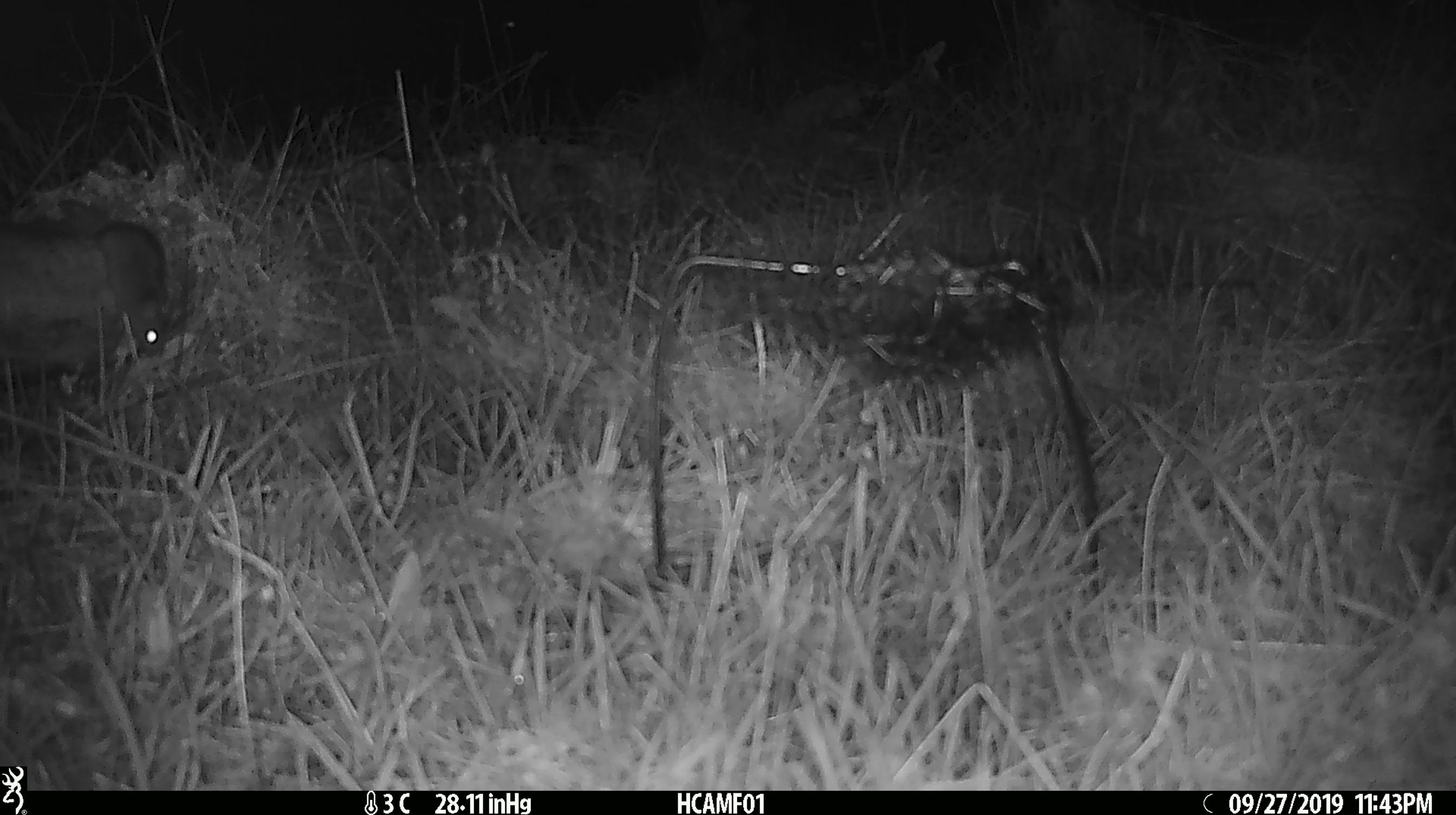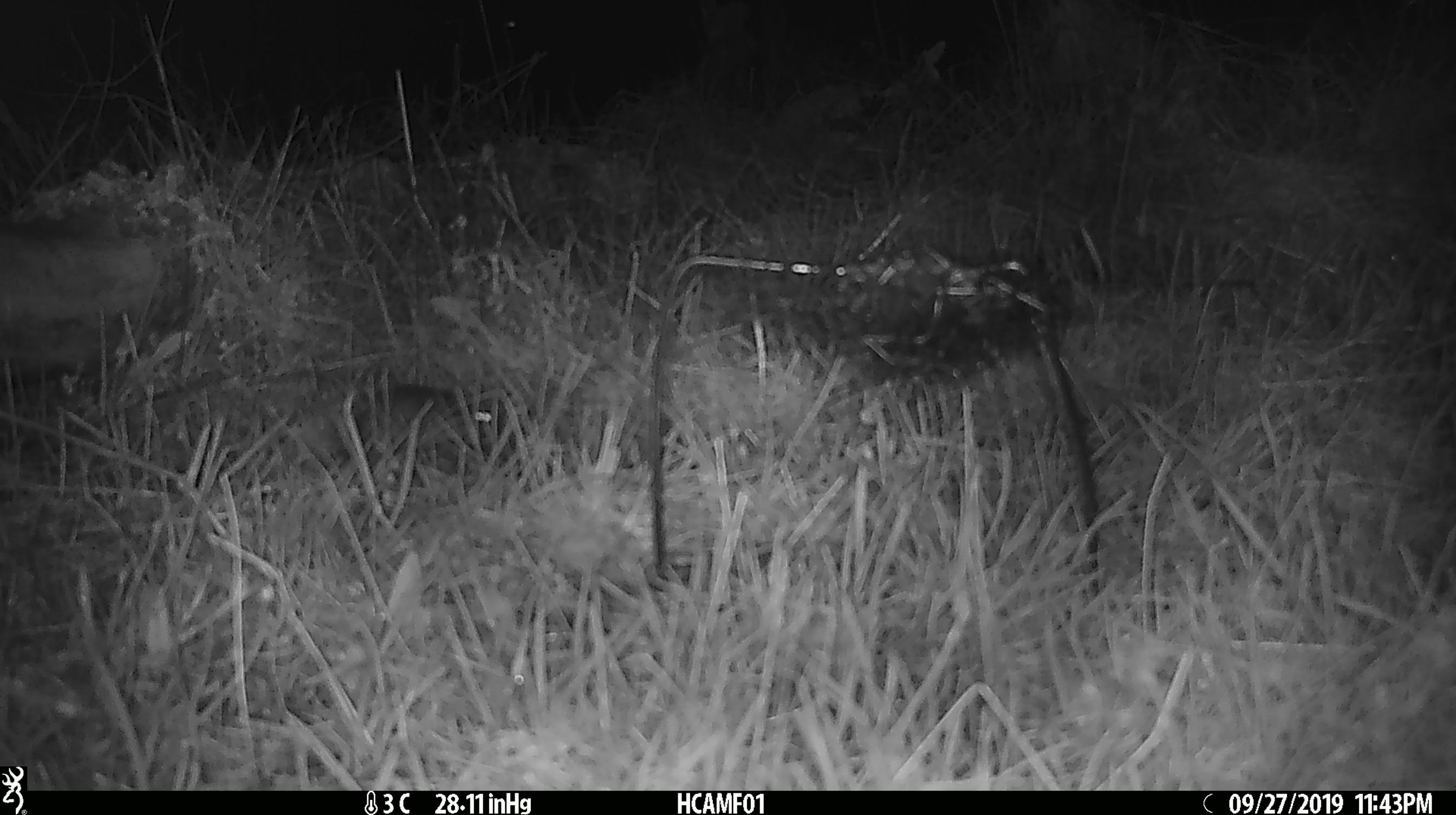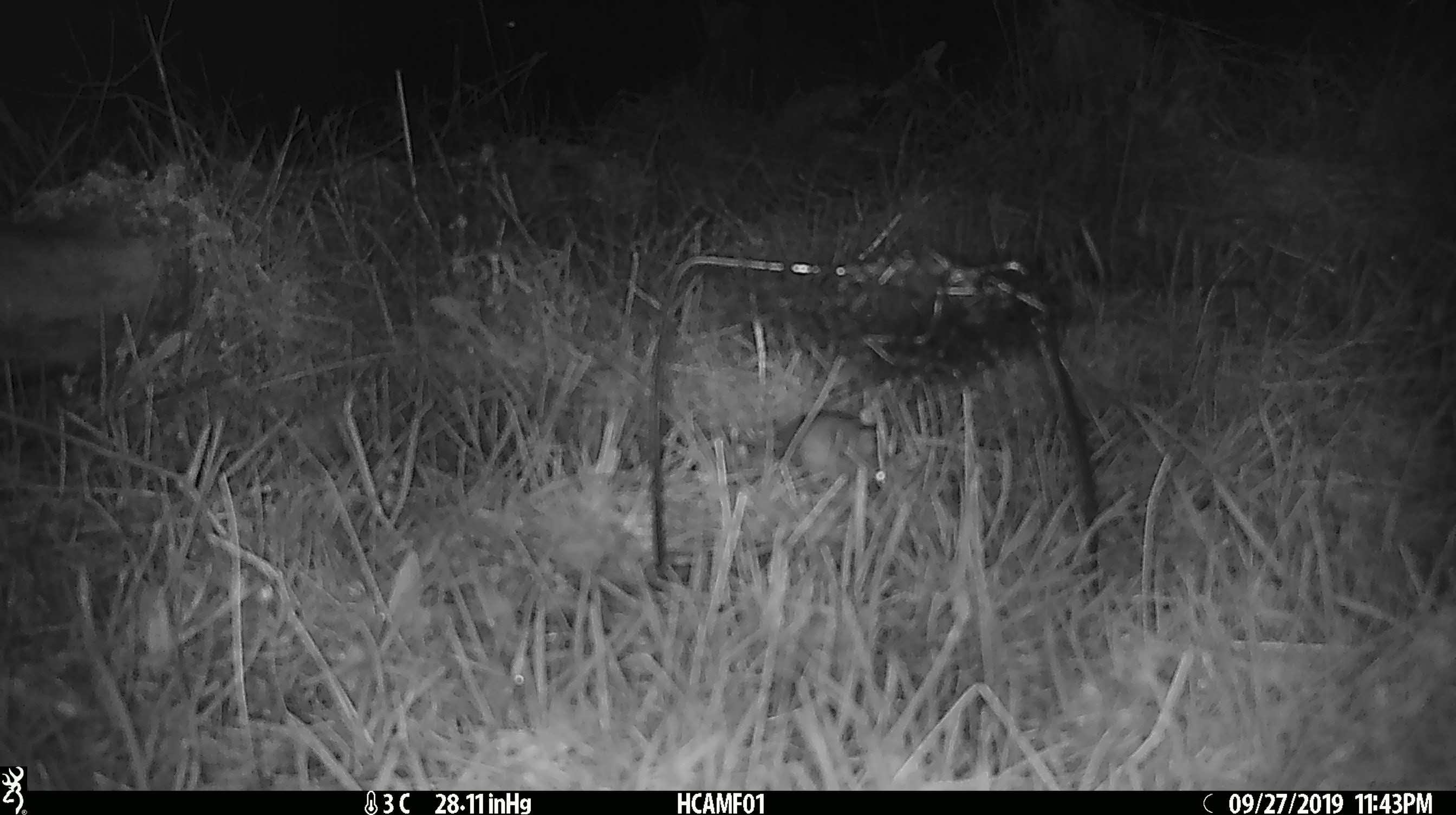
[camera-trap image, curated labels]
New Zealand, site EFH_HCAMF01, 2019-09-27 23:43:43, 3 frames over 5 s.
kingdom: Animalia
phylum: Chordata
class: Mammalia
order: Rodentia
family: Muridae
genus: Mus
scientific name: Mus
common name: mouse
Mouse (Mus).